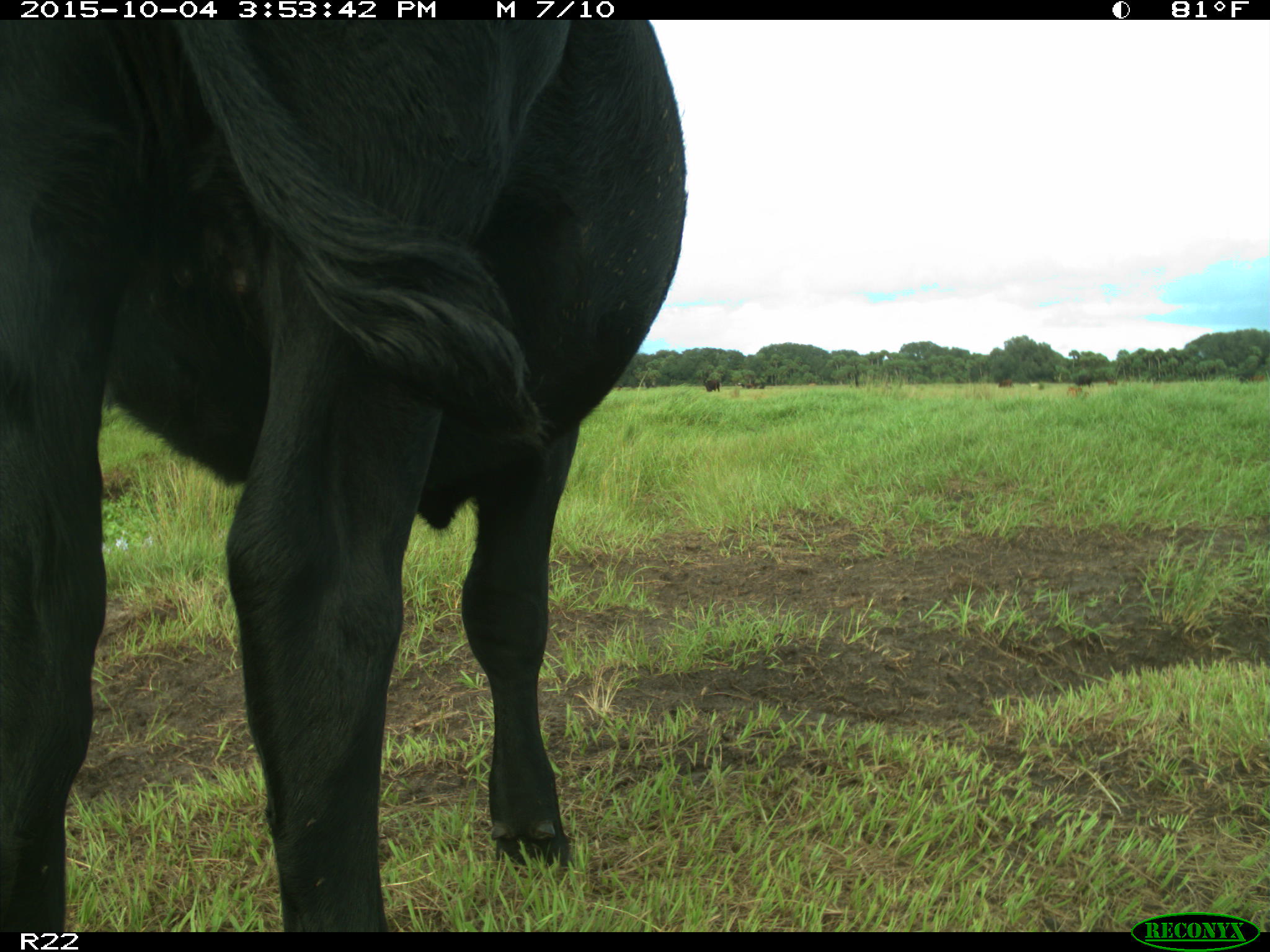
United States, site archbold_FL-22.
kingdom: Animalia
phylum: Chordata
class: Mammalia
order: Artiodactyla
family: Bovidae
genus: Bos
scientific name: Bos taurus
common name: domestic cow